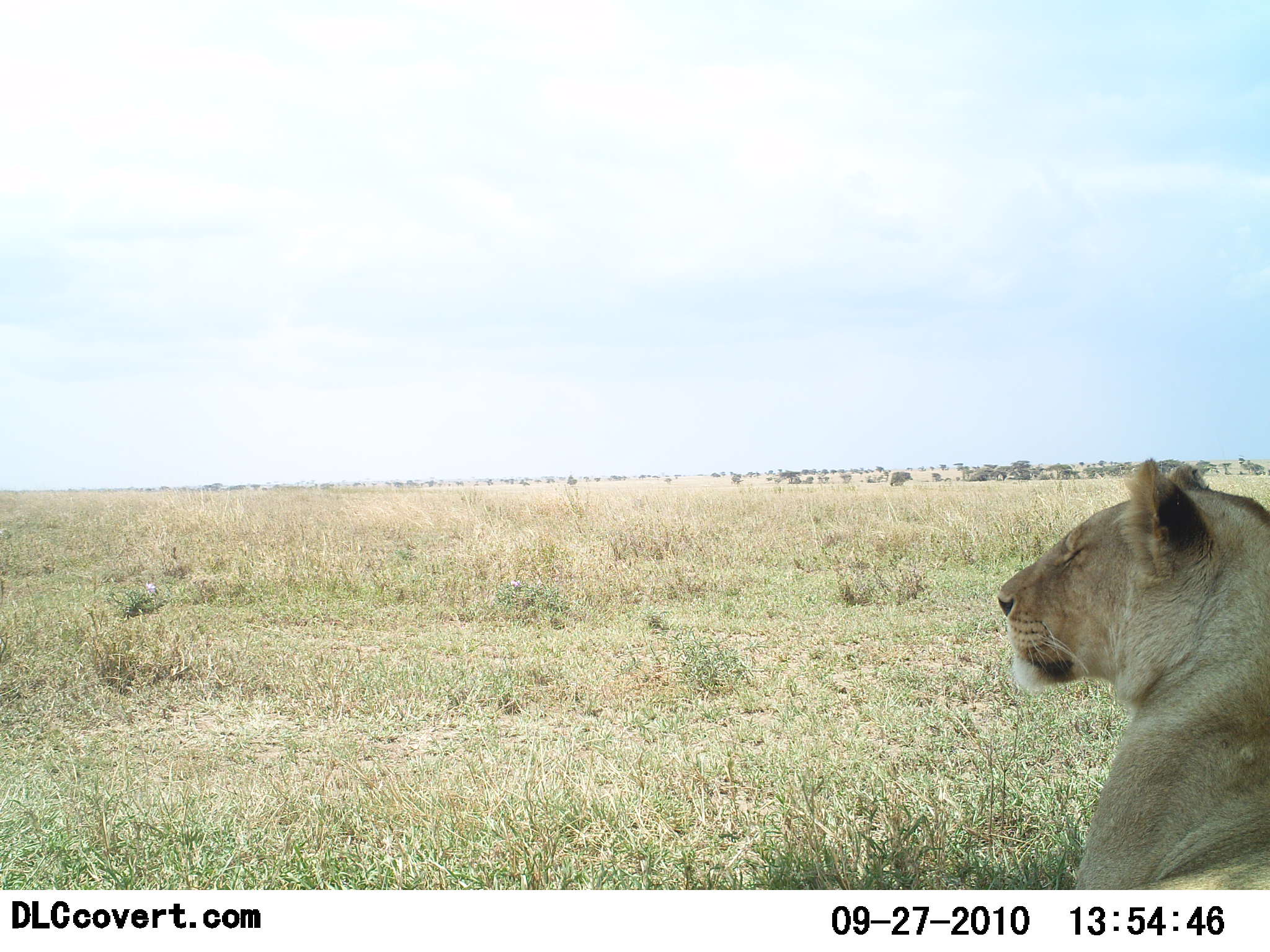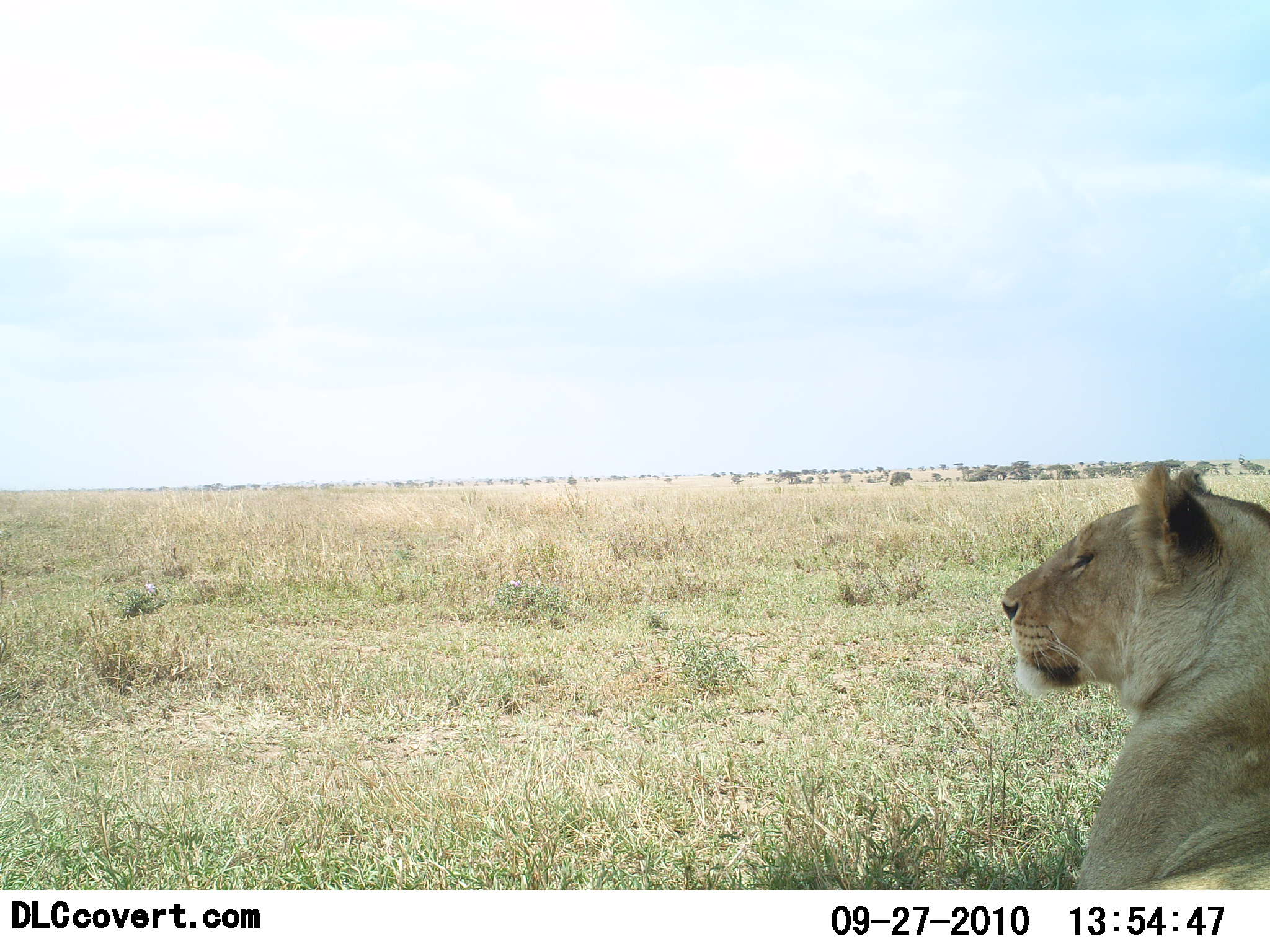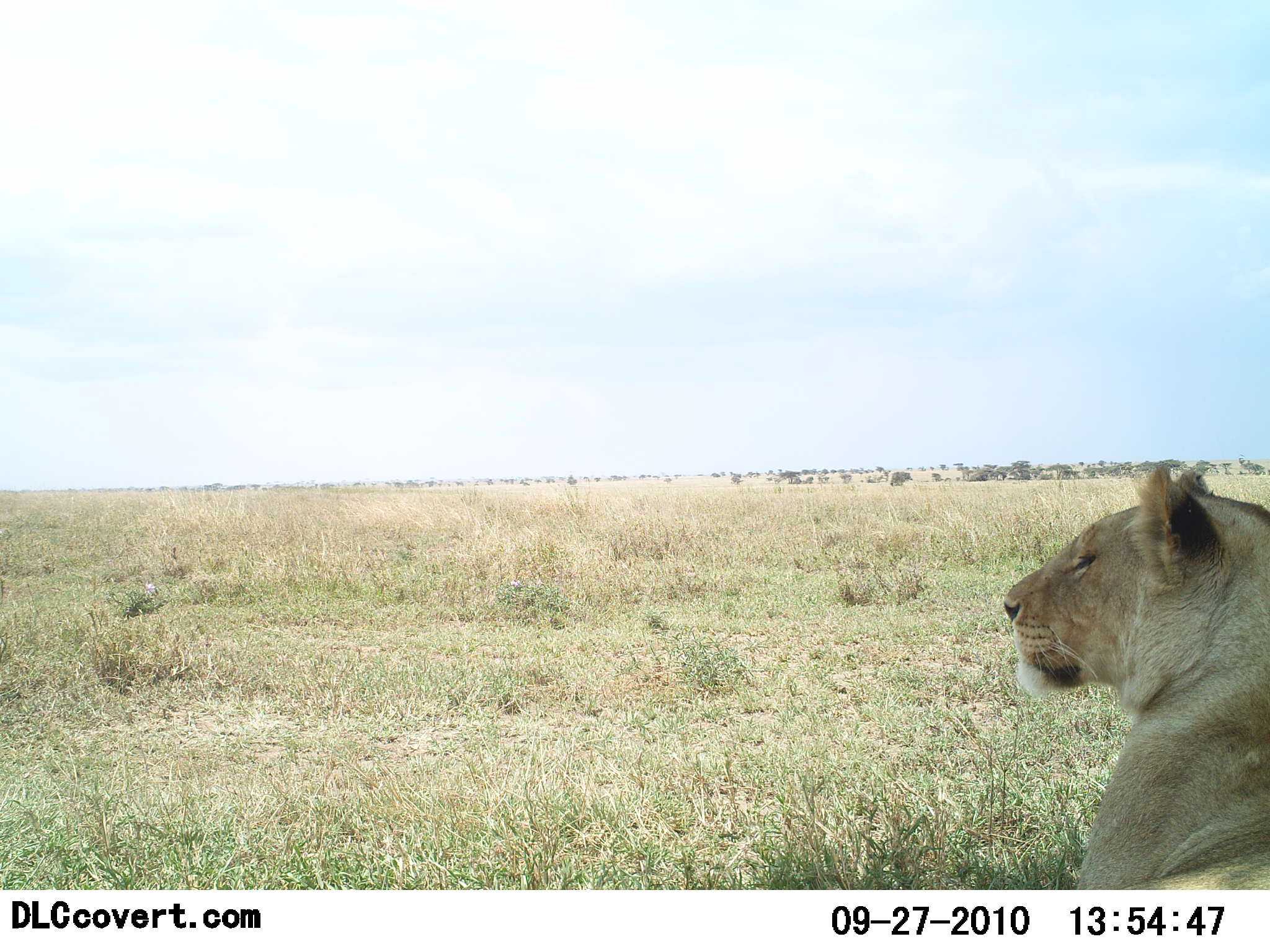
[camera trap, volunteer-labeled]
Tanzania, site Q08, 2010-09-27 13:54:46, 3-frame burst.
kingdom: Animalia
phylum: Chordata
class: Mammalia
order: Carnivora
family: Felidae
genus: Panthera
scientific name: Panthera leo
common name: lion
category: lionfemale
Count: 1.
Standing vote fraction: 6%.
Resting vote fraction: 100%.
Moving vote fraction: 0%.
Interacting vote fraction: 0%.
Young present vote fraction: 0%.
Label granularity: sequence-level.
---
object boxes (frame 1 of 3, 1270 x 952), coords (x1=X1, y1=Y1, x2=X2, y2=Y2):
animal: (x1=997, y1=461, x2=1270, y2=889)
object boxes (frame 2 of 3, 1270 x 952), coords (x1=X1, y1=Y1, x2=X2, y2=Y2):
animal: (x1=1001, y1=461, x2=1270, y2=890)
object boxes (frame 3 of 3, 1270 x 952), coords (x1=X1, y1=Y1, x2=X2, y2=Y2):
animal: (x1=1001, y1=465, x2=1270, y2=889)